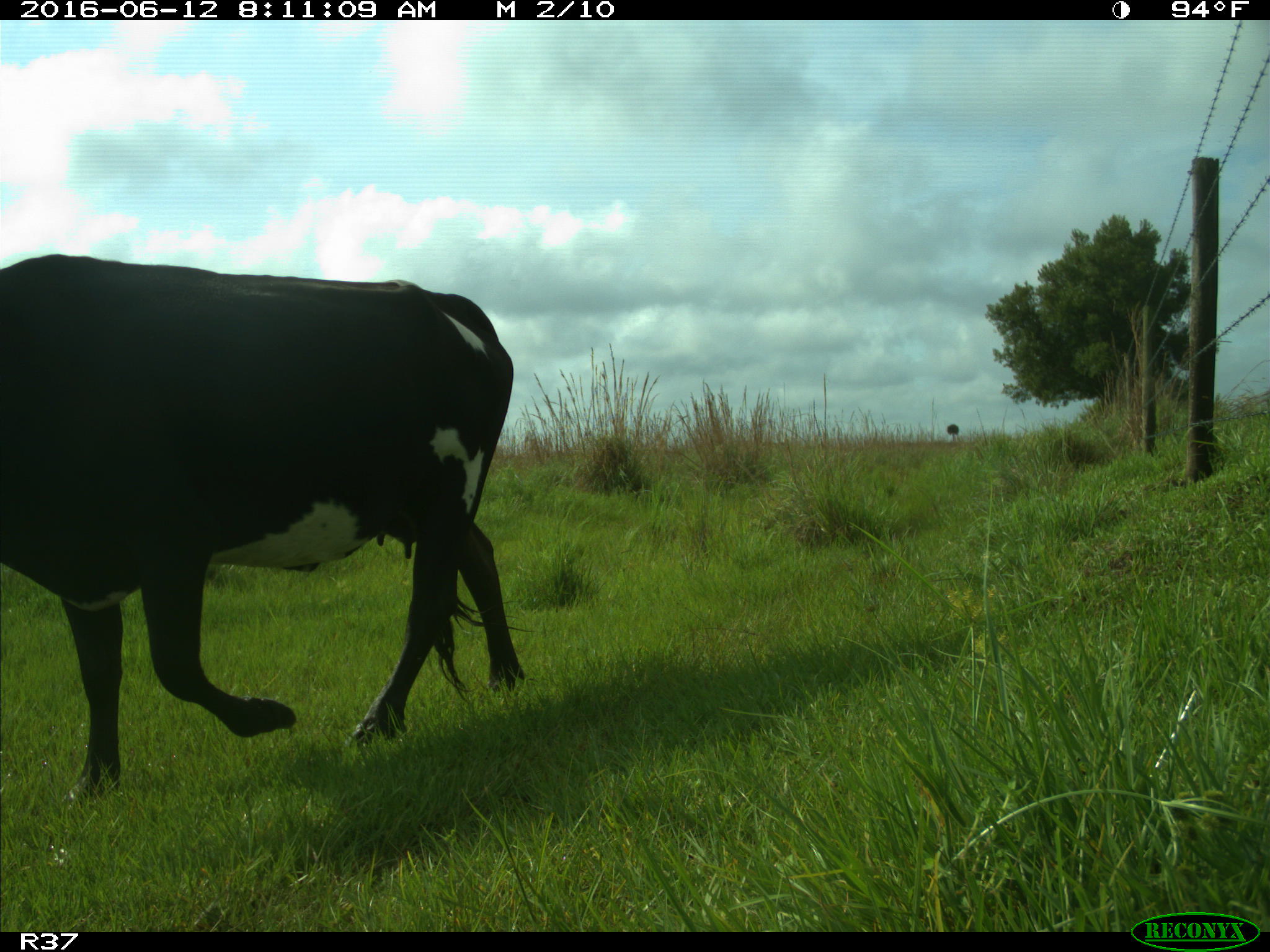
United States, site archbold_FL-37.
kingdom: Animalia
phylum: Chordata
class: Mammalia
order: Artiodactyla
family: Bovidae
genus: Bos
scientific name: Bos taurus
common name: domestic cow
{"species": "Bos taurus (domestic cow)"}